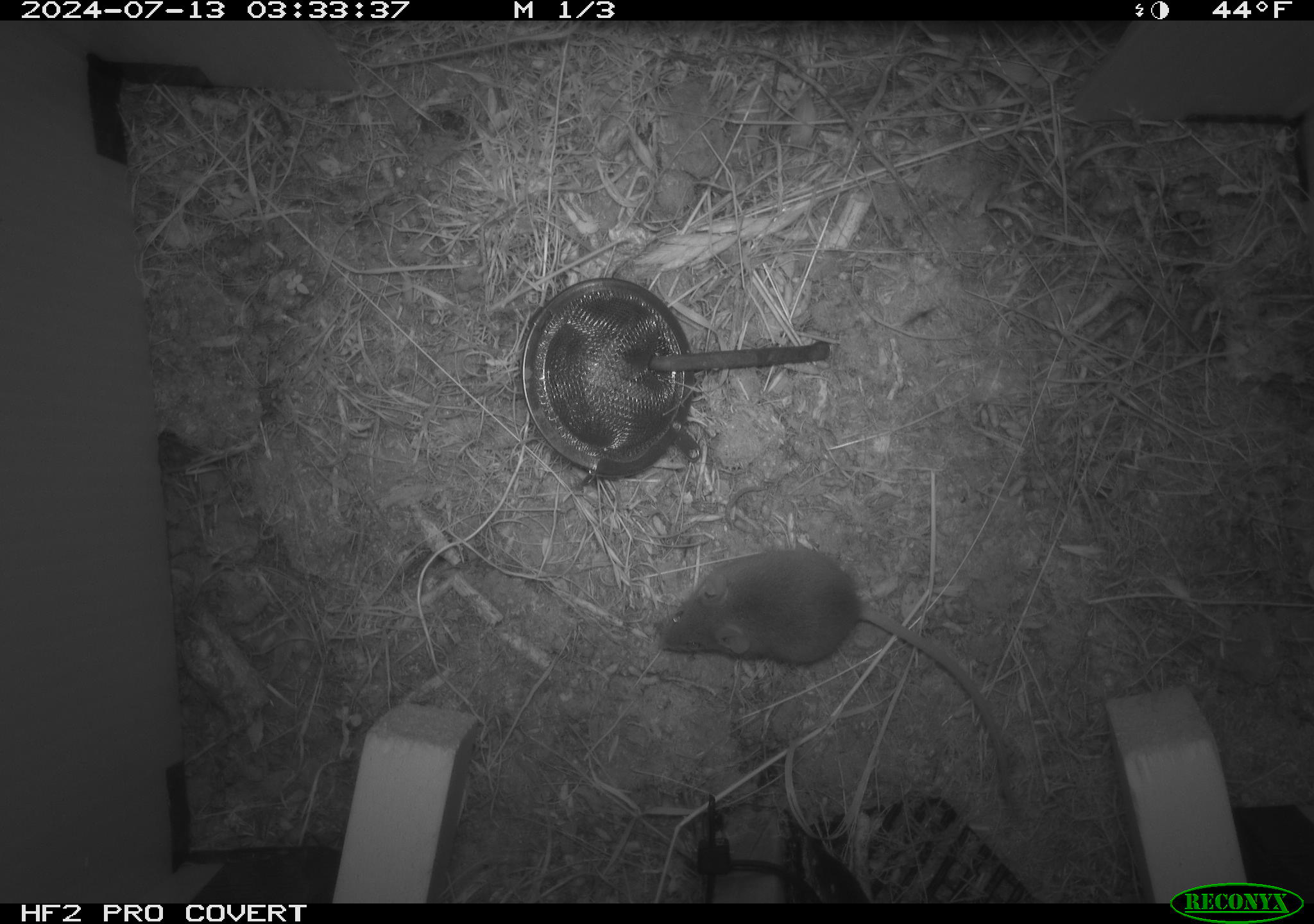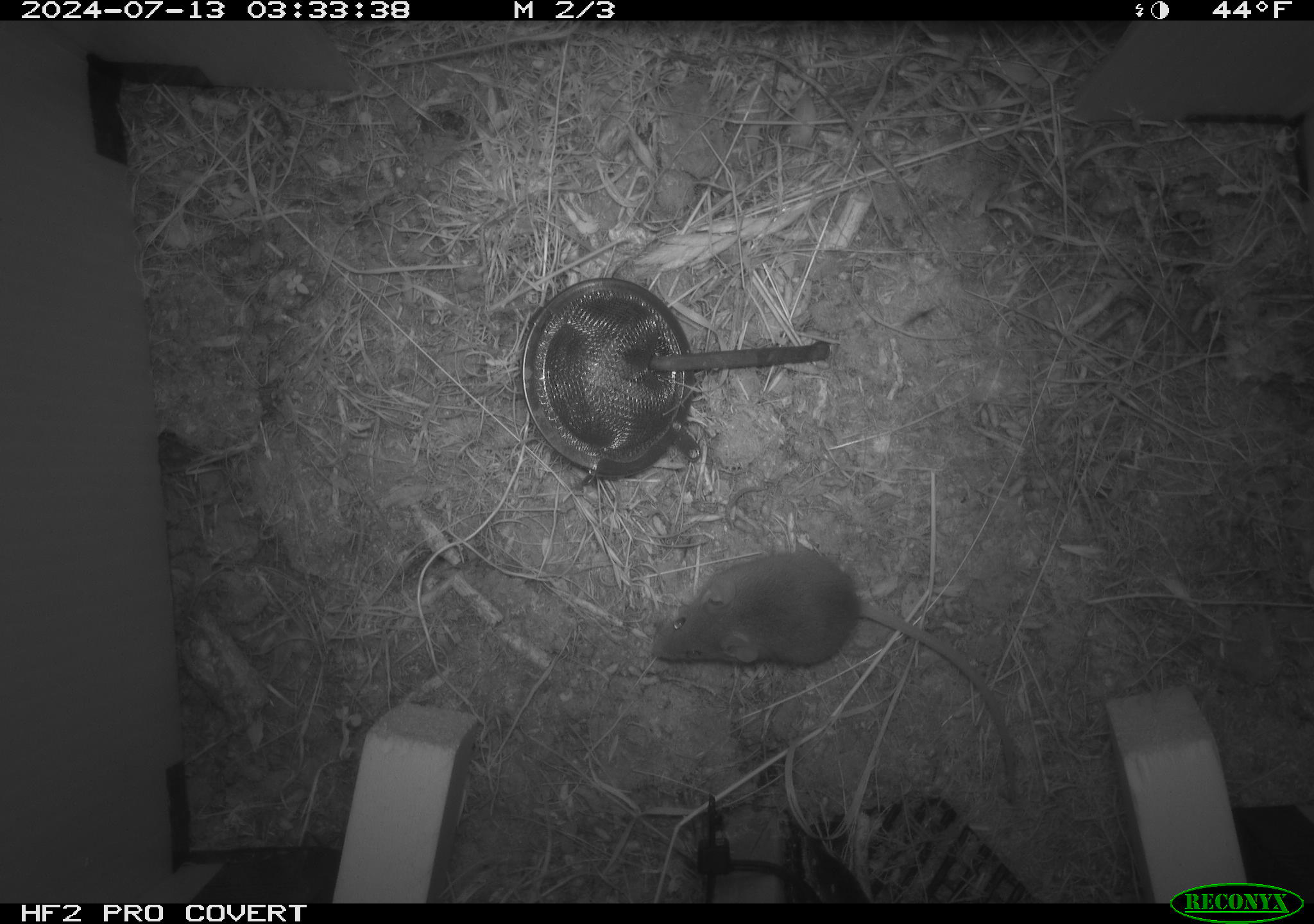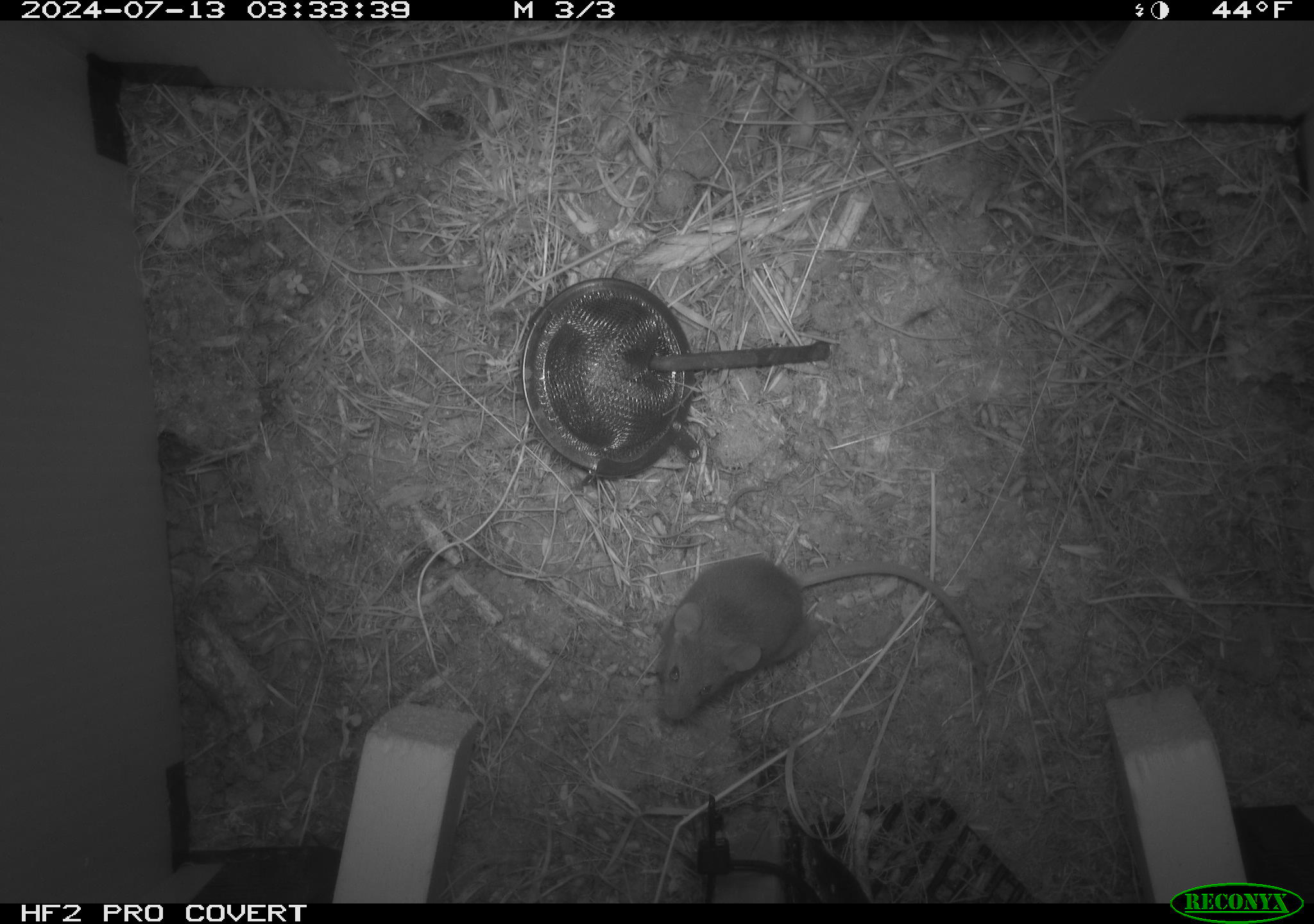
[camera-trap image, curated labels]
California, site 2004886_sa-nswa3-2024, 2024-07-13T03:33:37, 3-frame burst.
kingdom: Animalia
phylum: Chordata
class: Mammalia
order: Rodentia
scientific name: Rodentia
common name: rodent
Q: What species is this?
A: Rodent (Rodentia).